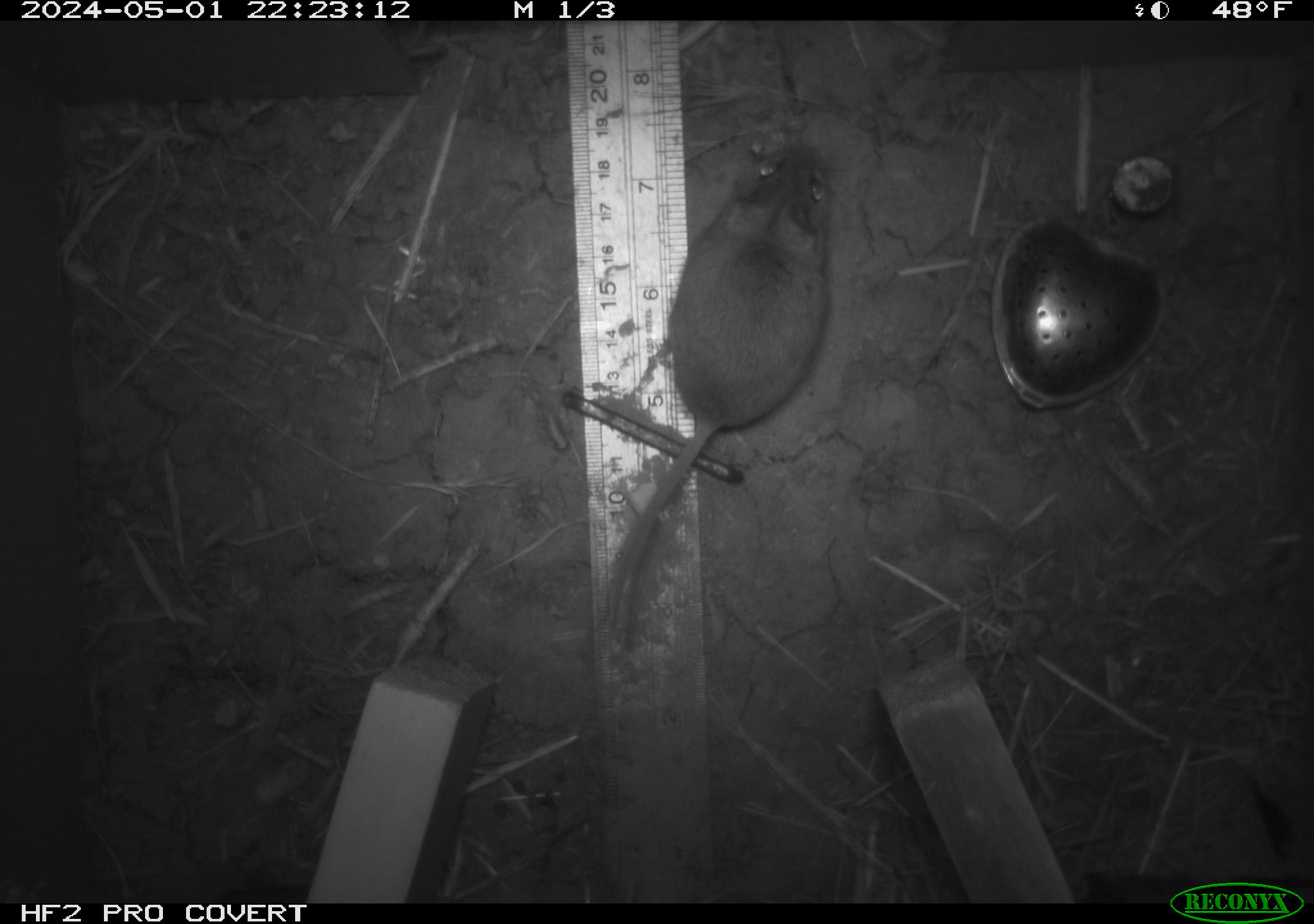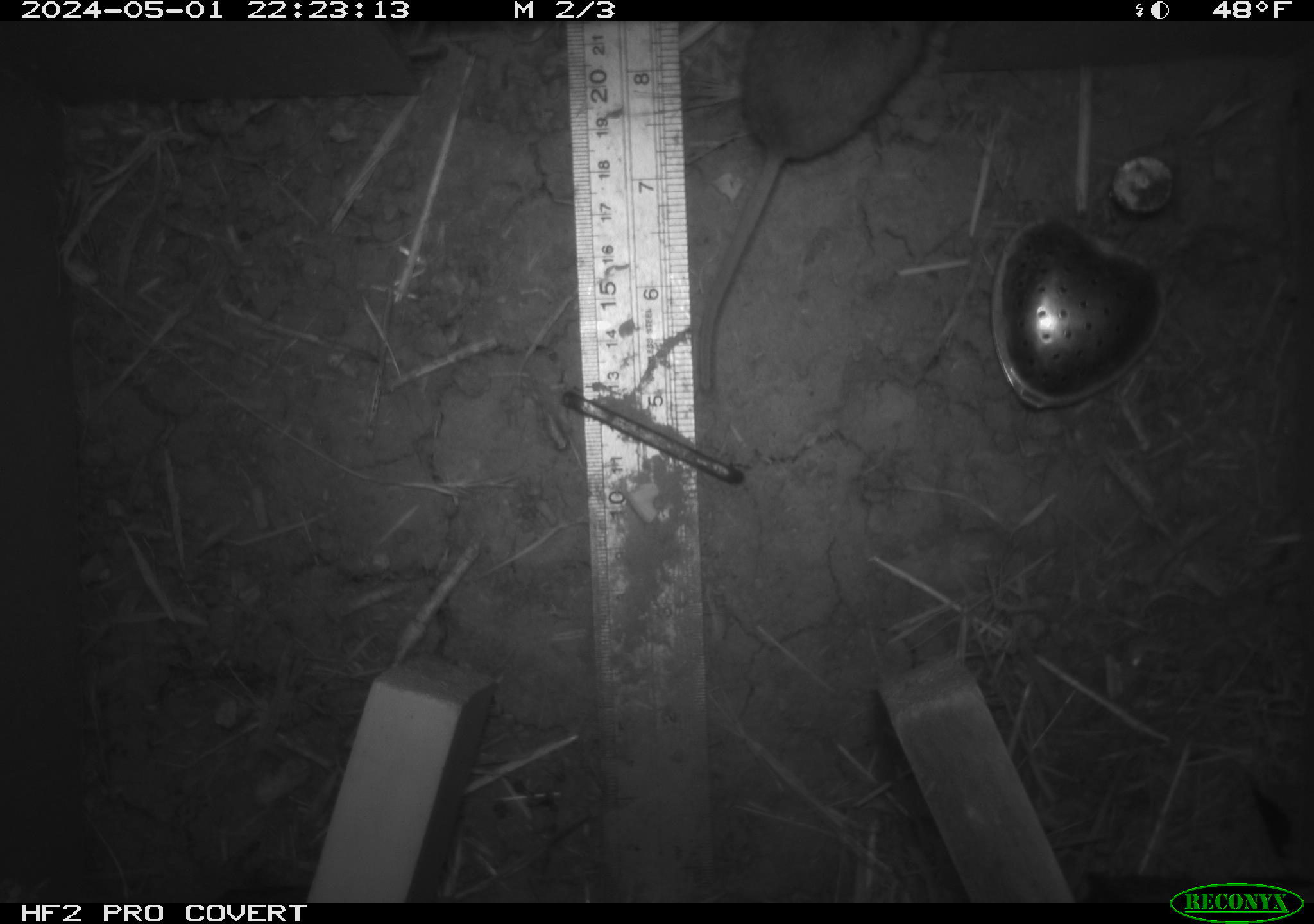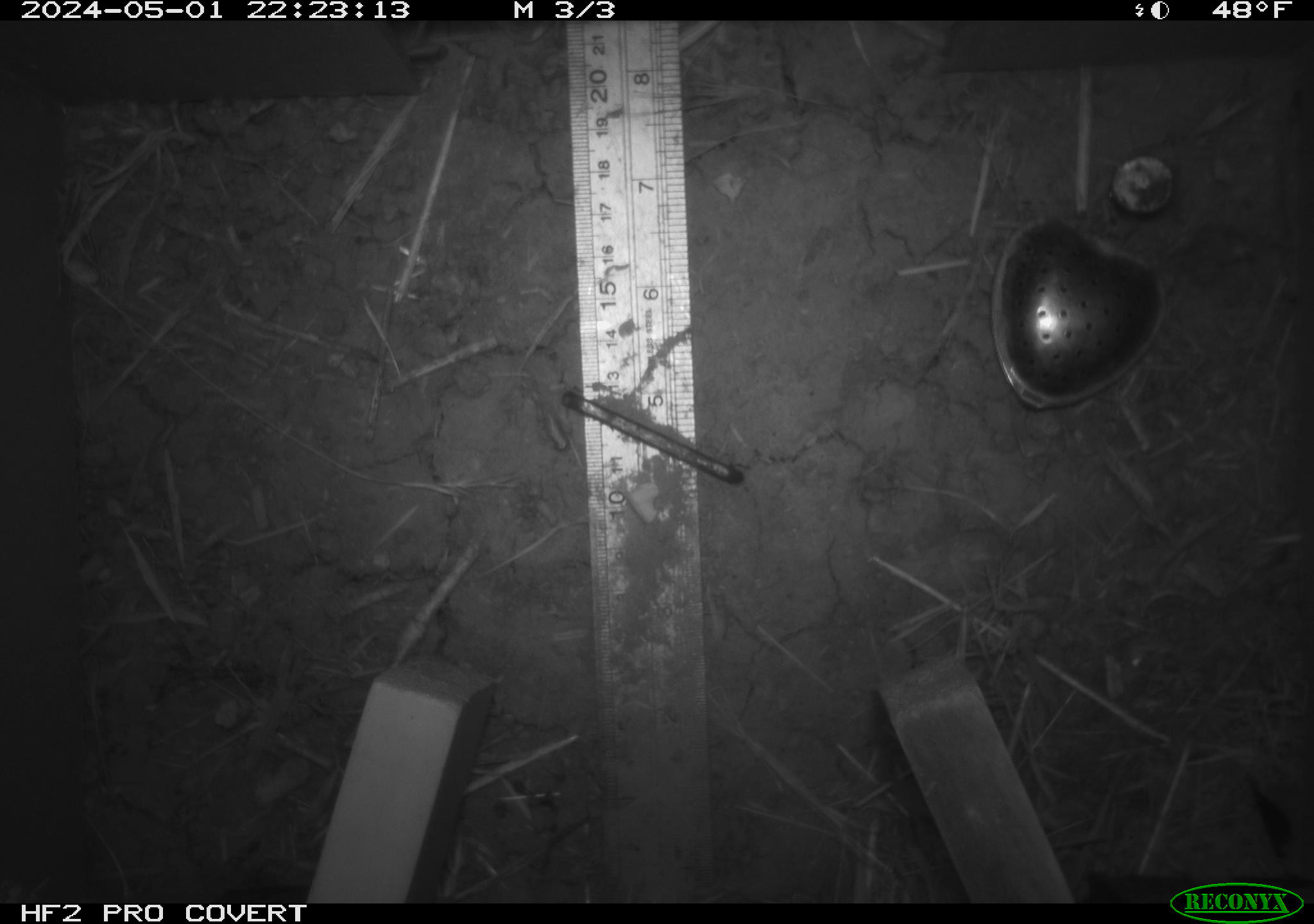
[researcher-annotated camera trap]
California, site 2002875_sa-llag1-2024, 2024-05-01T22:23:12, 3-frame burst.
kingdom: Animalia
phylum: Chordata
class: Mammalia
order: Rodentia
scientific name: Rodentia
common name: mouse species